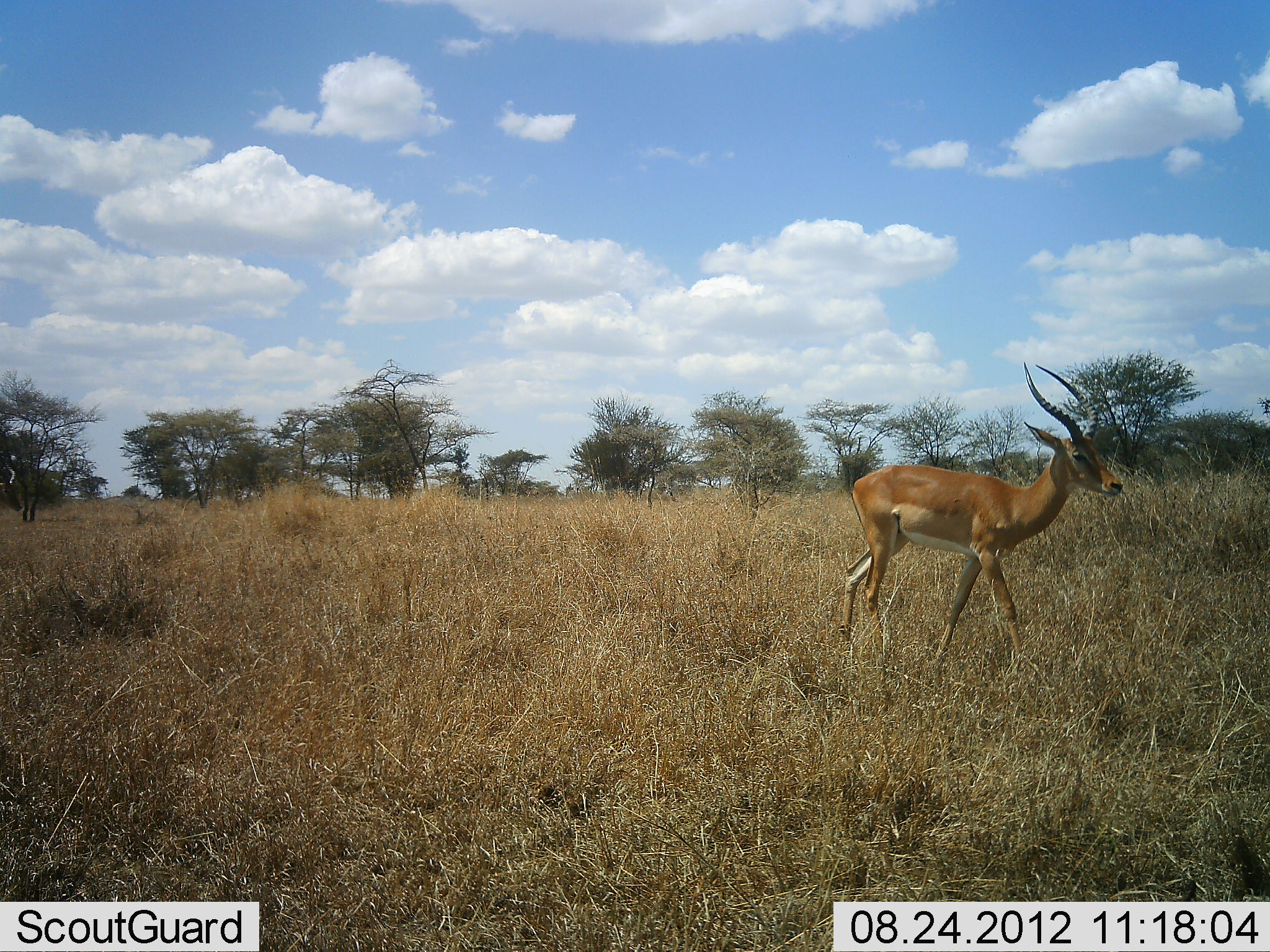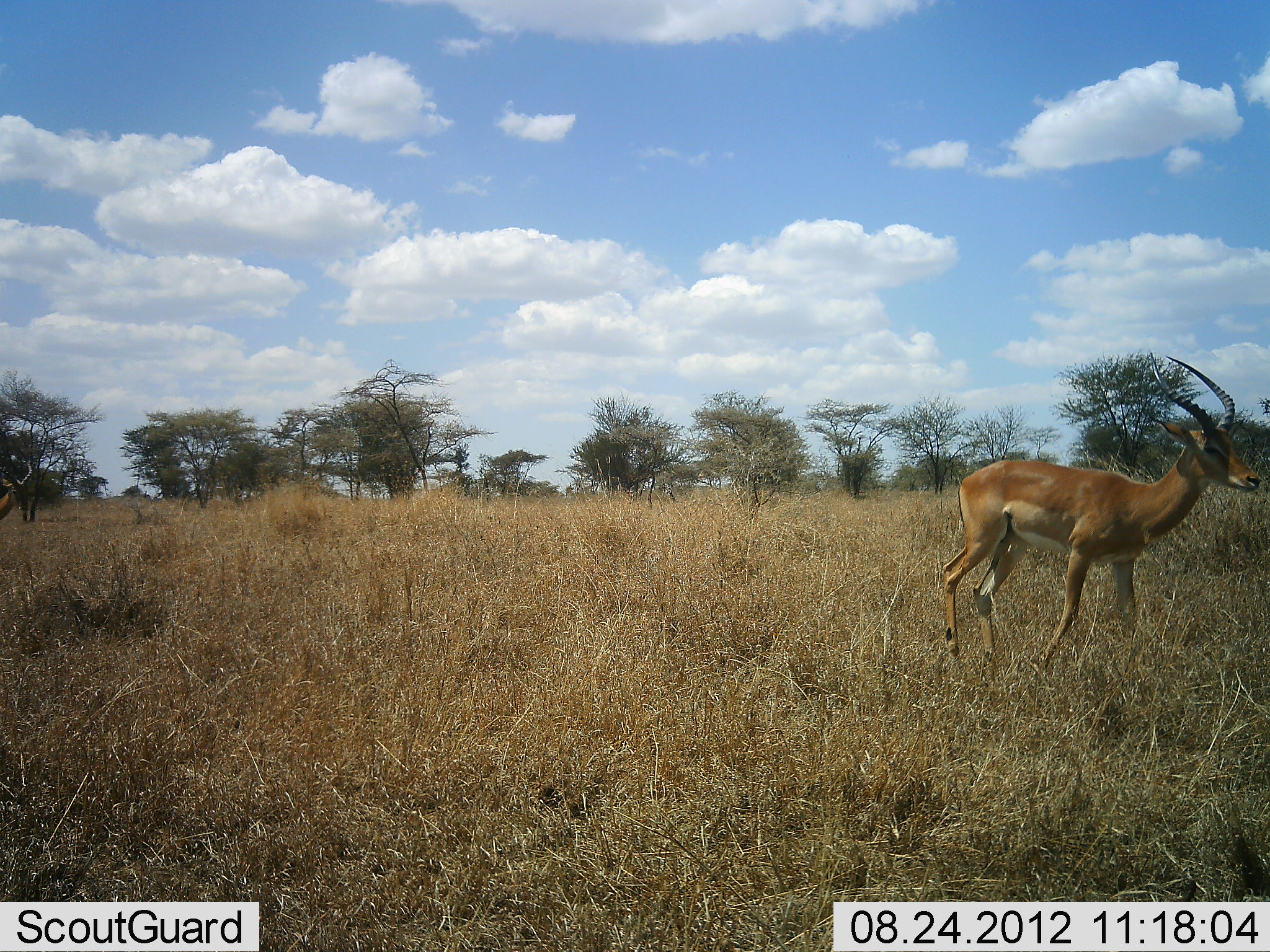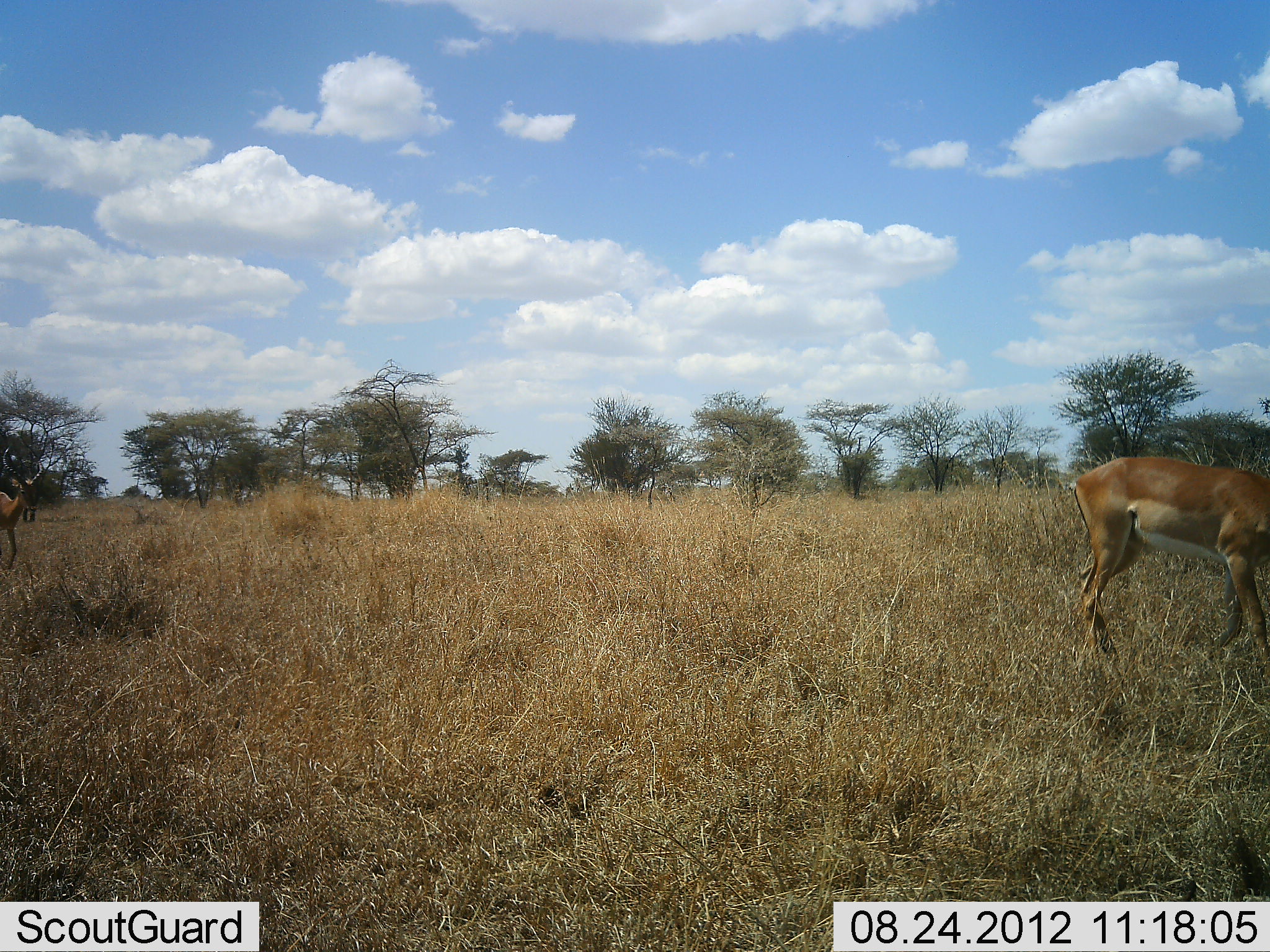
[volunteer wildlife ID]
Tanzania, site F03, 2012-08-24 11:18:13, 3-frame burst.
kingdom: Animalia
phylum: Chordata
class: Mammalia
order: Artiodactyla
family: Bovidae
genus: Aepyceros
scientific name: Aepyceros melampus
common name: impala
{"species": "impala (Aepyceros melampus)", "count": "1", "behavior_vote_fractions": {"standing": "10%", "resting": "0%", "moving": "90%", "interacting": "0%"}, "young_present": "0%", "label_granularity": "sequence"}